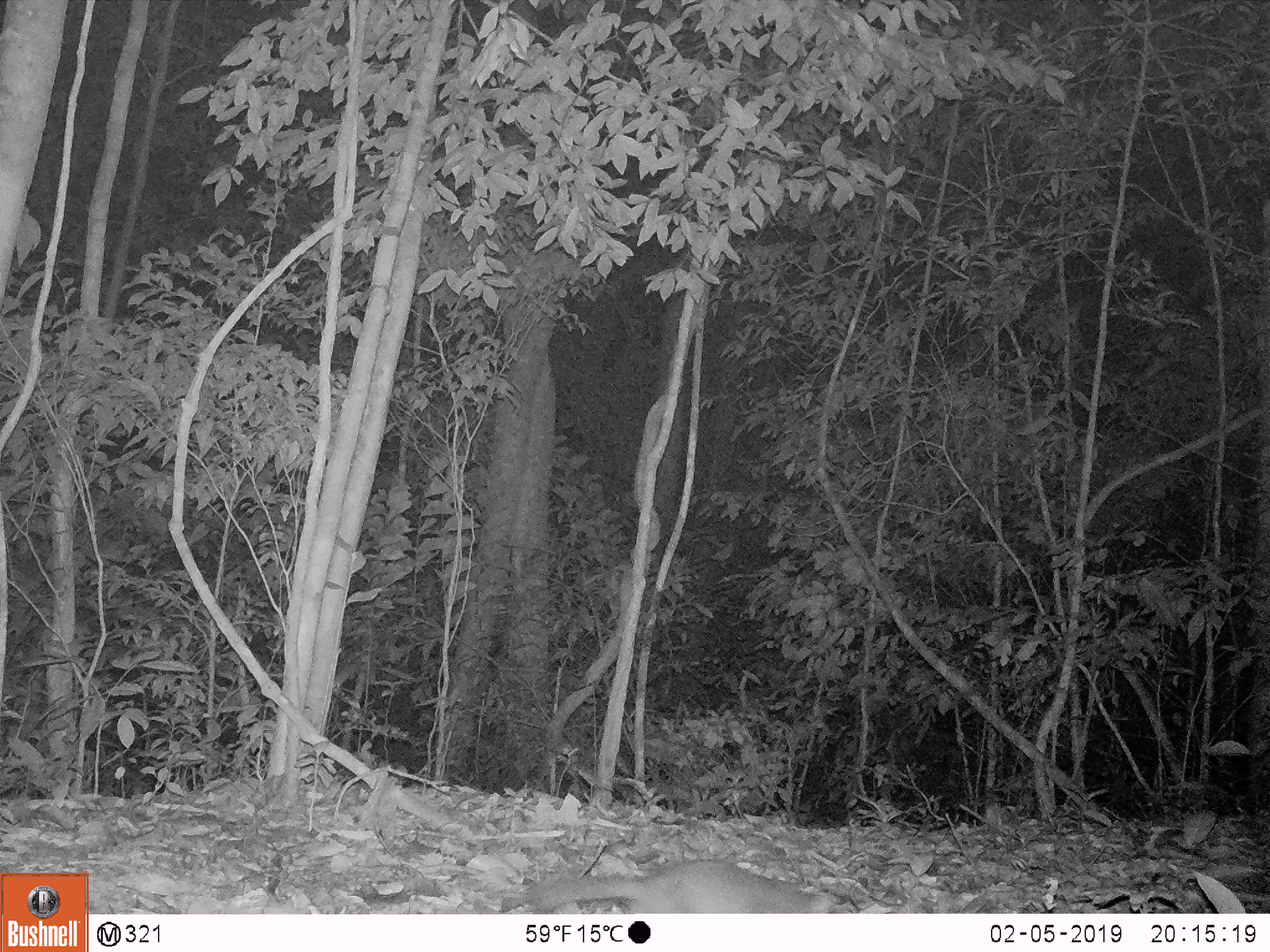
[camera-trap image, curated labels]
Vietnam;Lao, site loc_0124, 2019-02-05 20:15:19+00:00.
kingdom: Animalia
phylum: Chordata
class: Mammalia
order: Carnivora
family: Mustelidae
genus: Melogale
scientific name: Melogale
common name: ferret badger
Ferret badger (Melogale). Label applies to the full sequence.